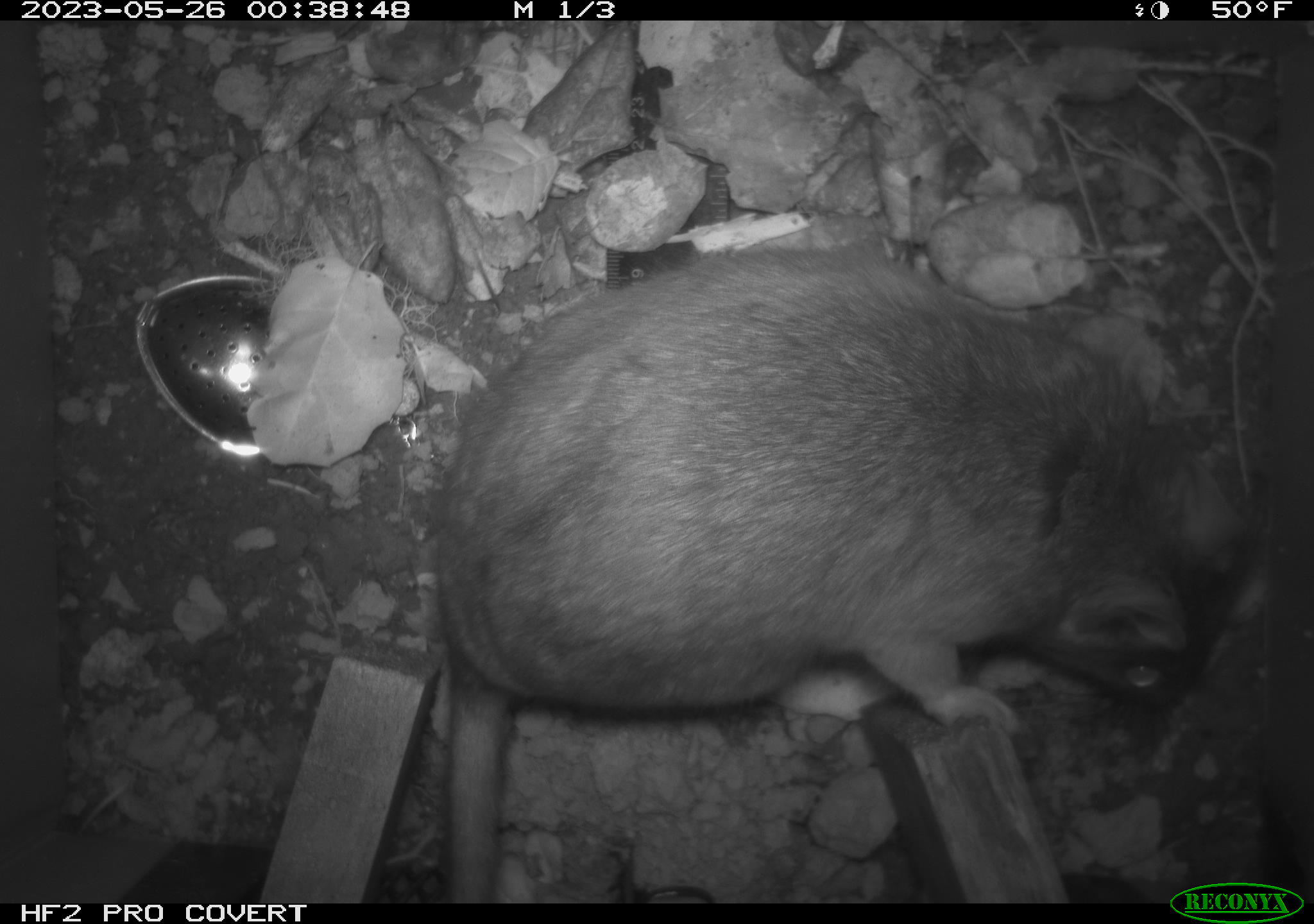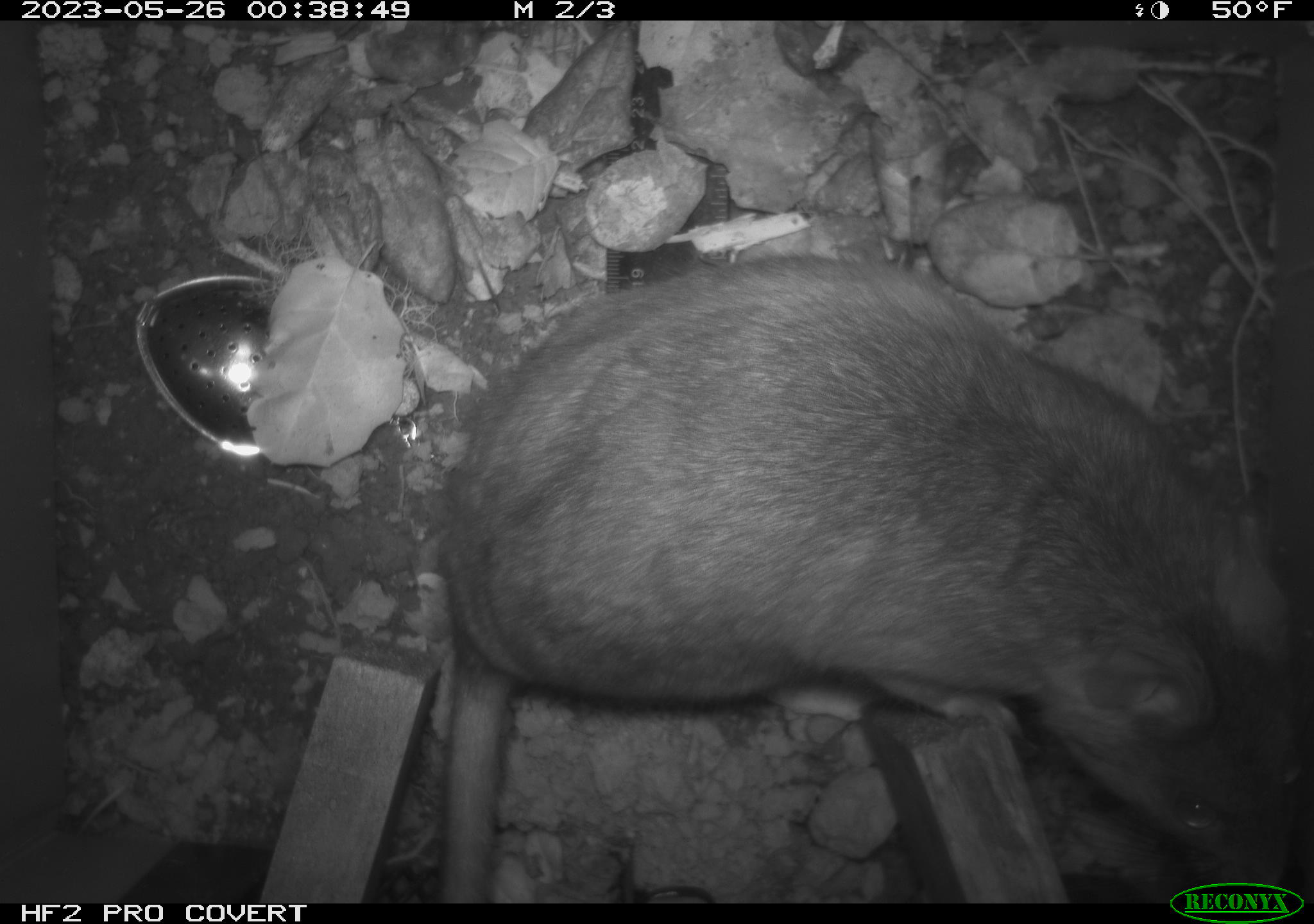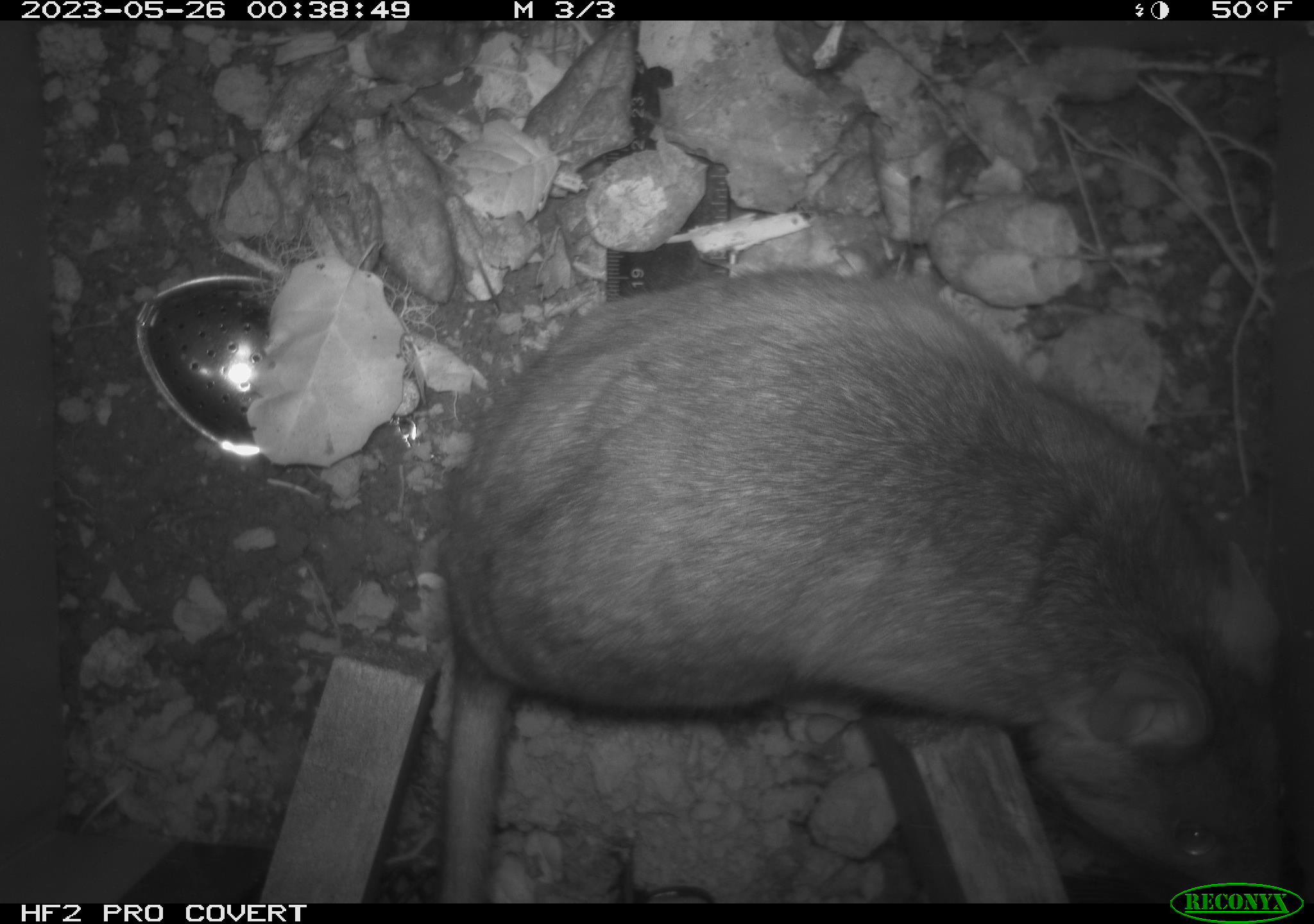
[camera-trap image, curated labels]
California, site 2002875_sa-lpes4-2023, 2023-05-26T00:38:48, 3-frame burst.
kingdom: Animalia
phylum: Chordata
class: Mammalia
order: Rodentia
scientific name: Rodentia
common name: mouse species